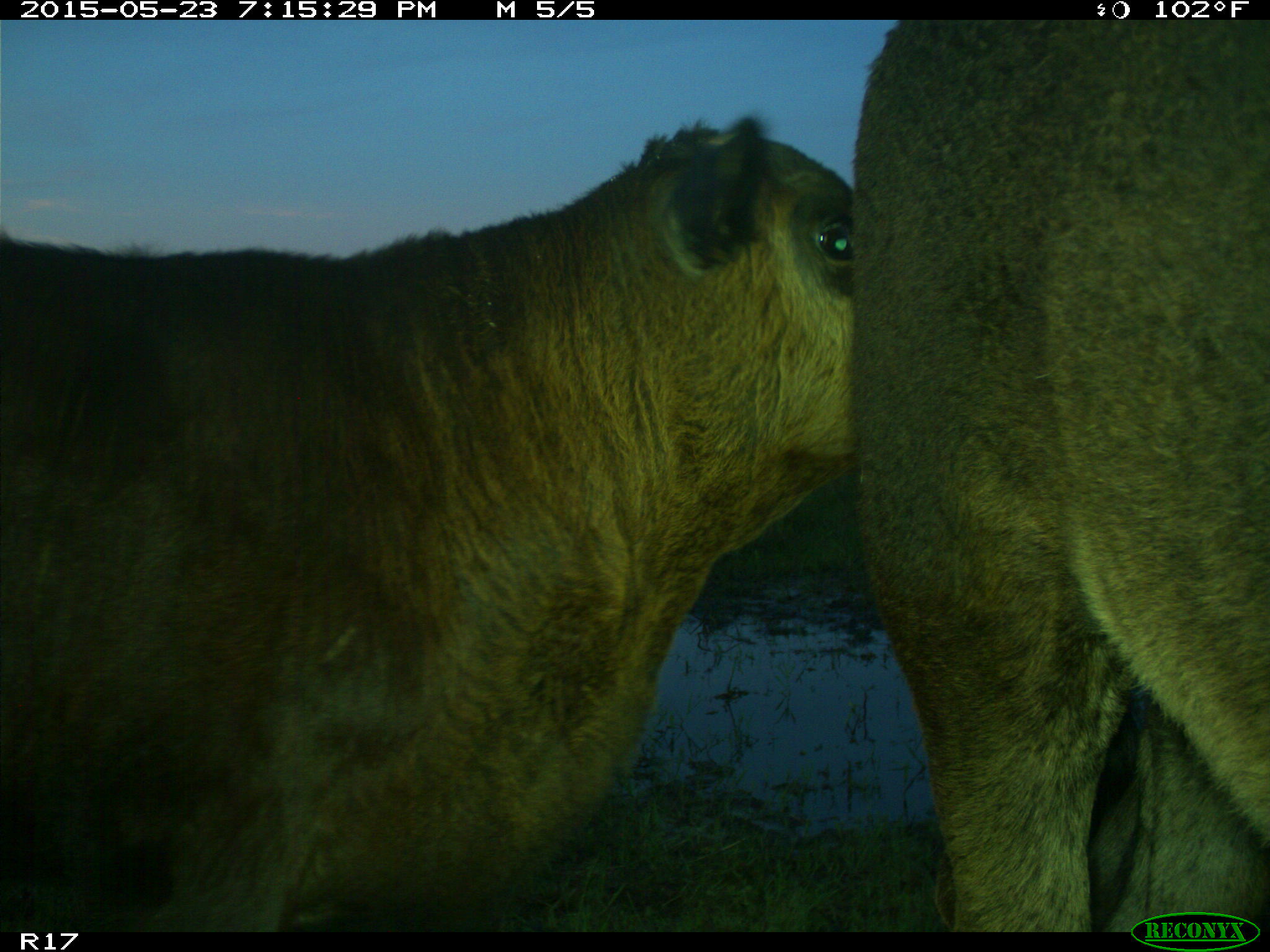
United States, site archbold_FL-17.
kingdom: Animalia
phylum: Chordata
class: Mammalia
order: Artiodactyla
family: Bovidae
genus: Bos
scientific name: Bos taurus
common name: domestic cow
Bos taurus (domestic cow).